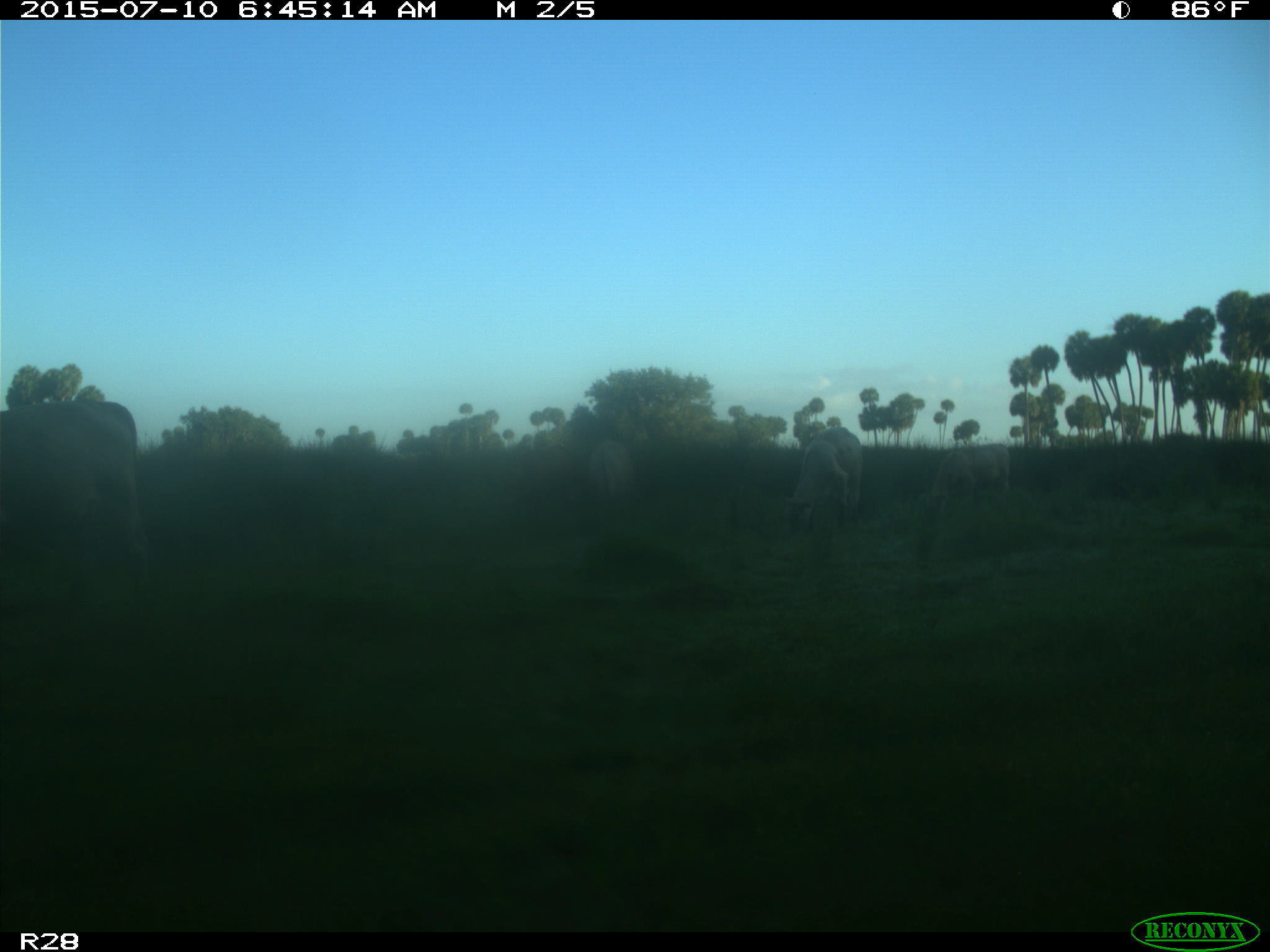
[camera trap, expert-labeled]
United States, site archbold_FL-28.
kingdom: Animalia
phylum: Chordata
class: Mammalia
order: Artiodactyla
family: Bovidae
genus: Bos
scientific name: Bos taurus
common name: domestic cow